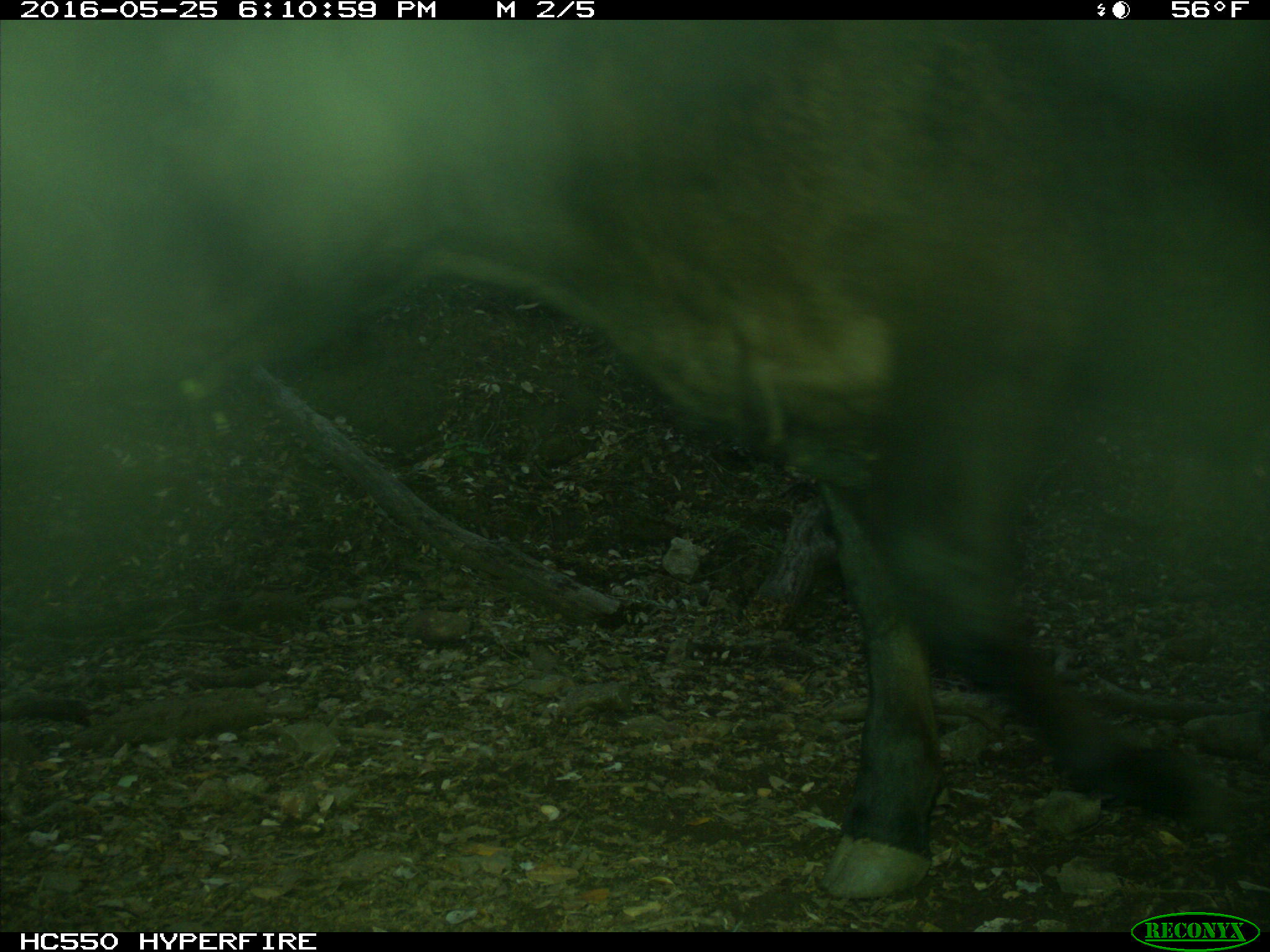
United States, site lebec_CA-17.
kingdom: Animalia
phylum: Chordata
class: Mammalia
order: Artiodactyla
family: Bovidae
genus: Bos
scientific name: Bos taurus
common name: domestic cow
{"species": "Bos taurus (domestic cow)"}